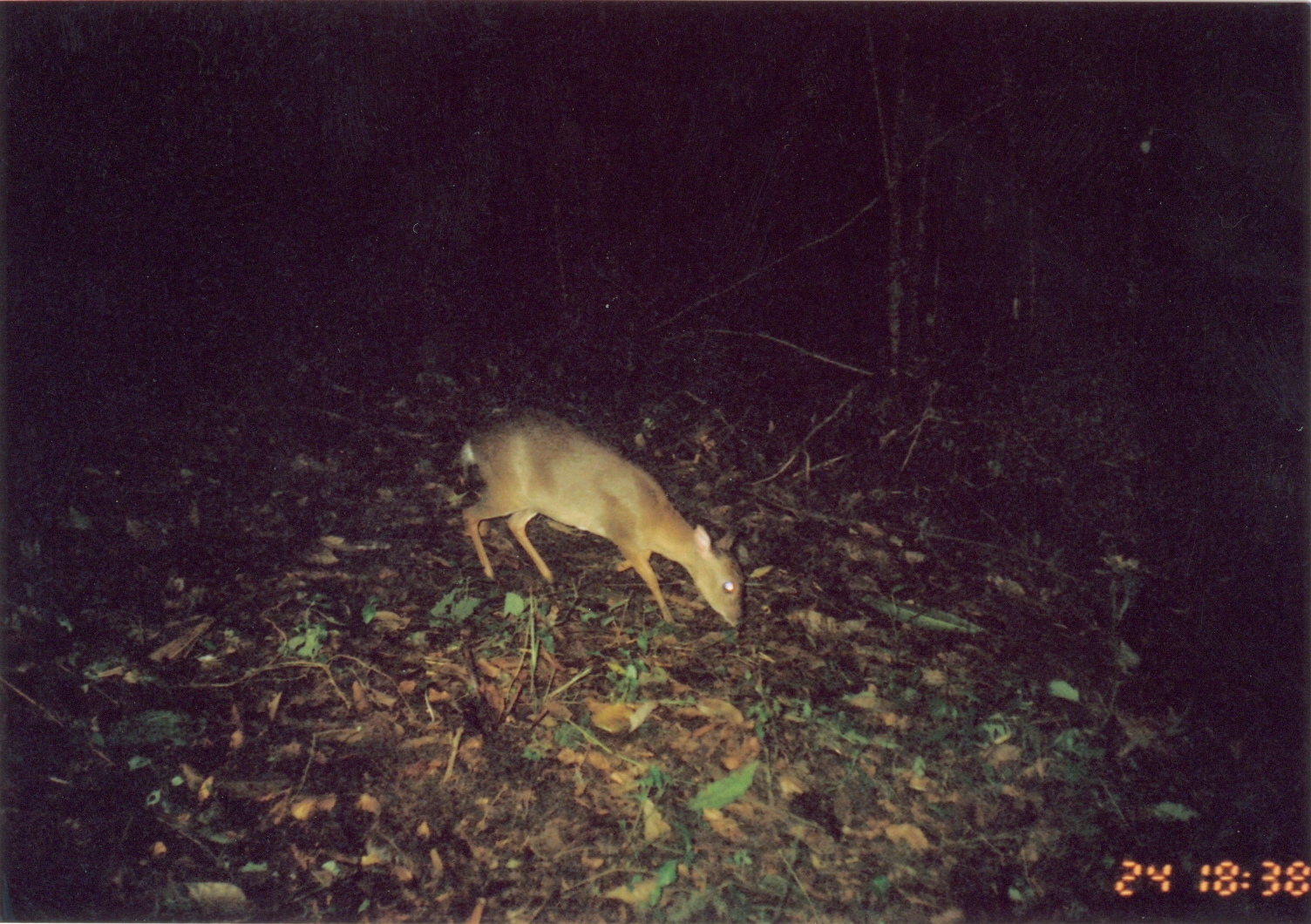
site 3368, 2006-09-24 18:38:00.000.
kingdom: Animalia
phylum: Chordata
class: Mammalia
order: Artiodactyla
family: Bovidae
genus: Nesotragus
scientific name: Nesotragus moschatus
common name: suni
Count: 1.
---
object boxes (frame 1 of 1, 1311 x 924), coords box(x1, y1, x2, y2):
nesotragus moschatus: box(456, 403, 744, 629)